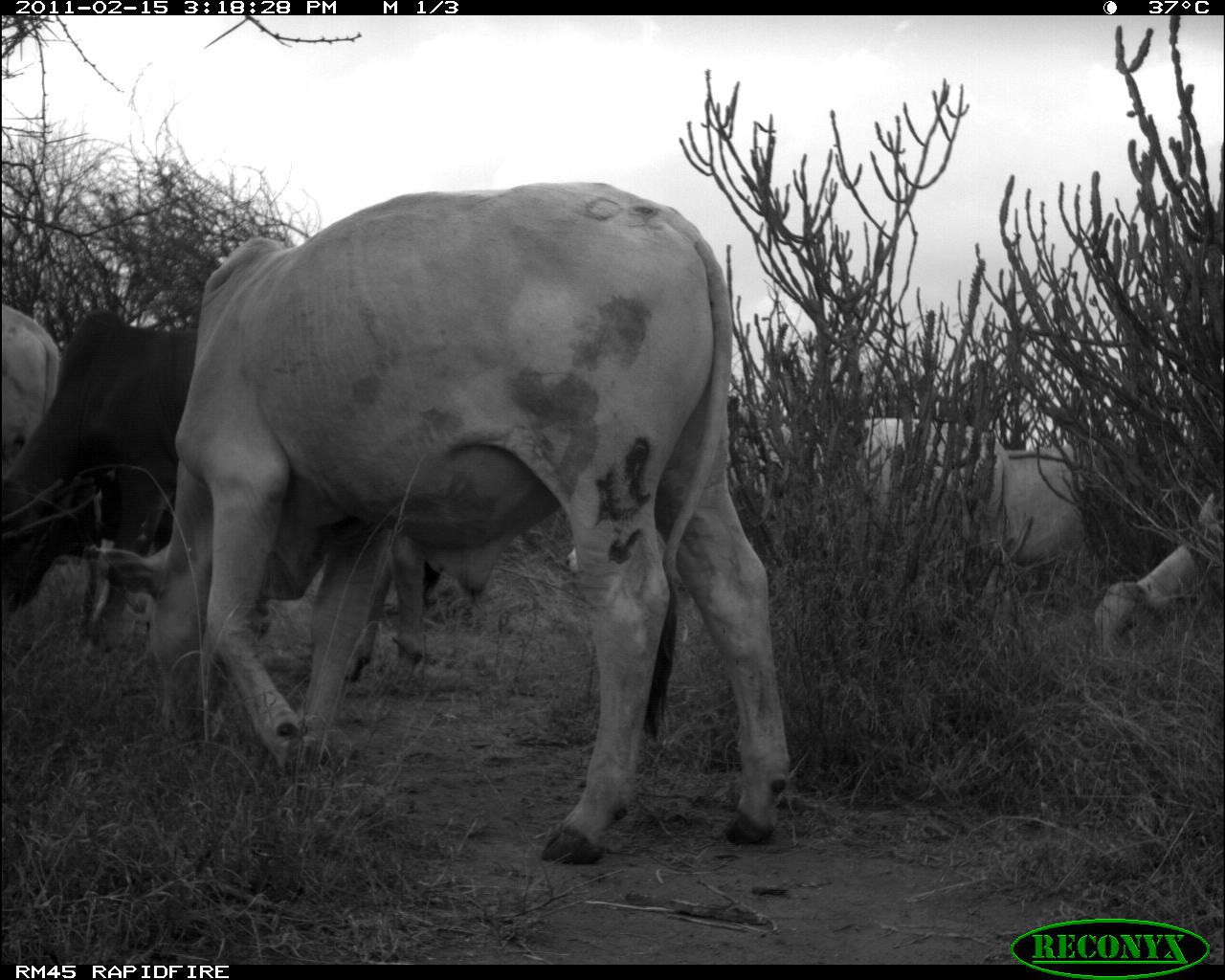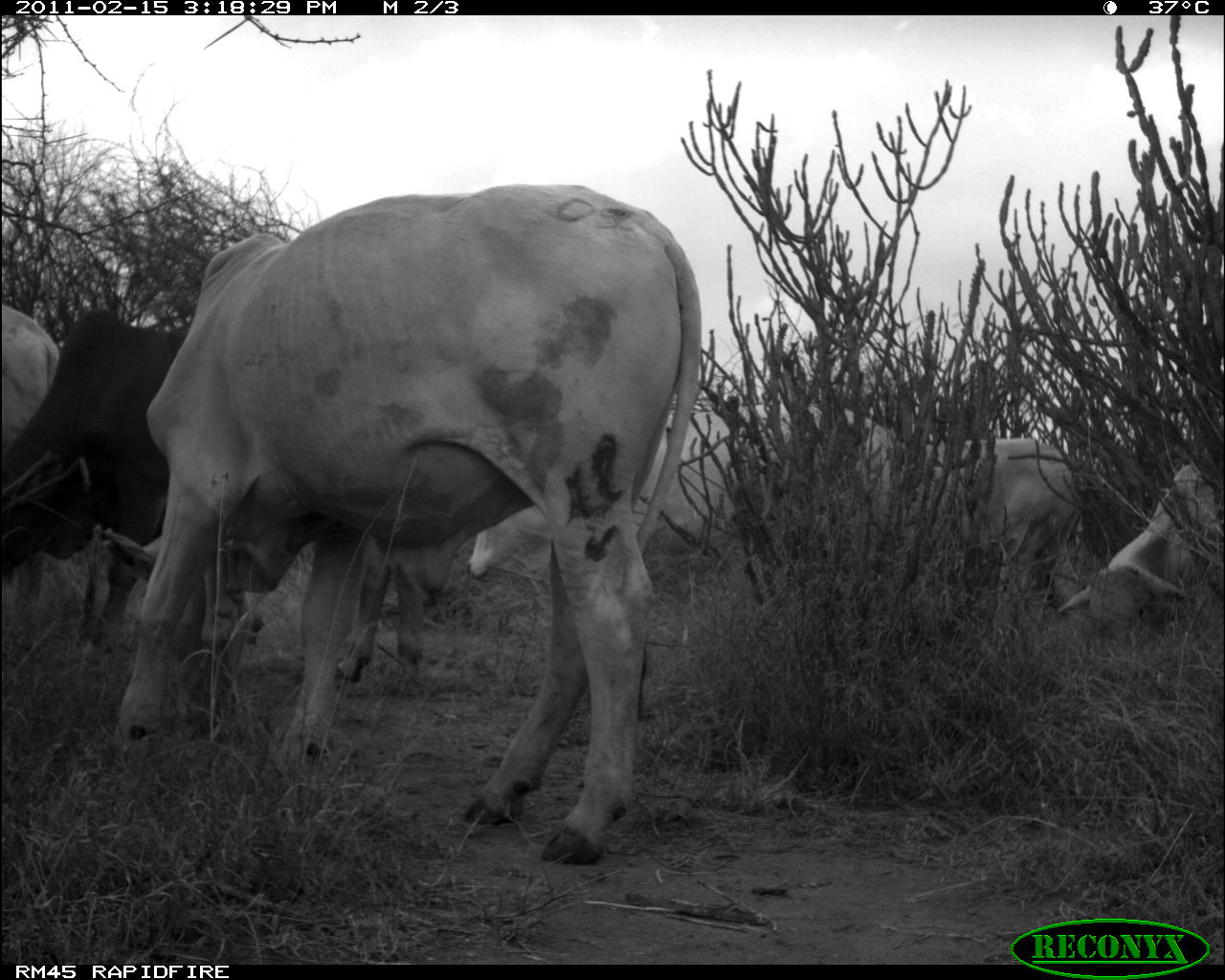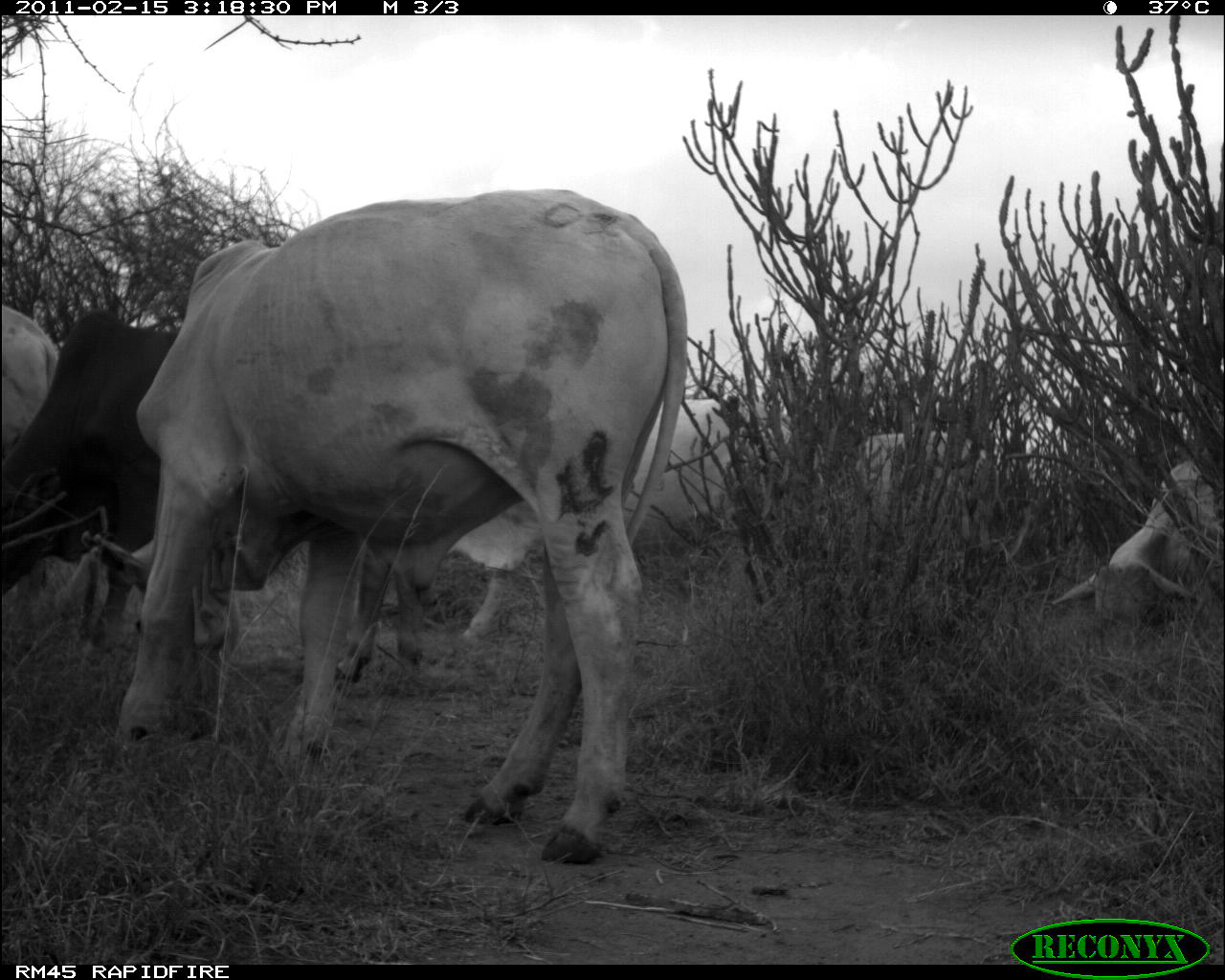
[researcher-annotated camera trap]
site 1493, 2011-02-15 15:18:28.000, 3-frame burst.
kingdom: Animalia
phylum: Chordata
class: Mammalia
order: Artiodactyla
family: Bovidae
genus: Bos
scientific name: Bos taurus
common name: domestic cattle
Bos taurus (domestic cattle), count 6.